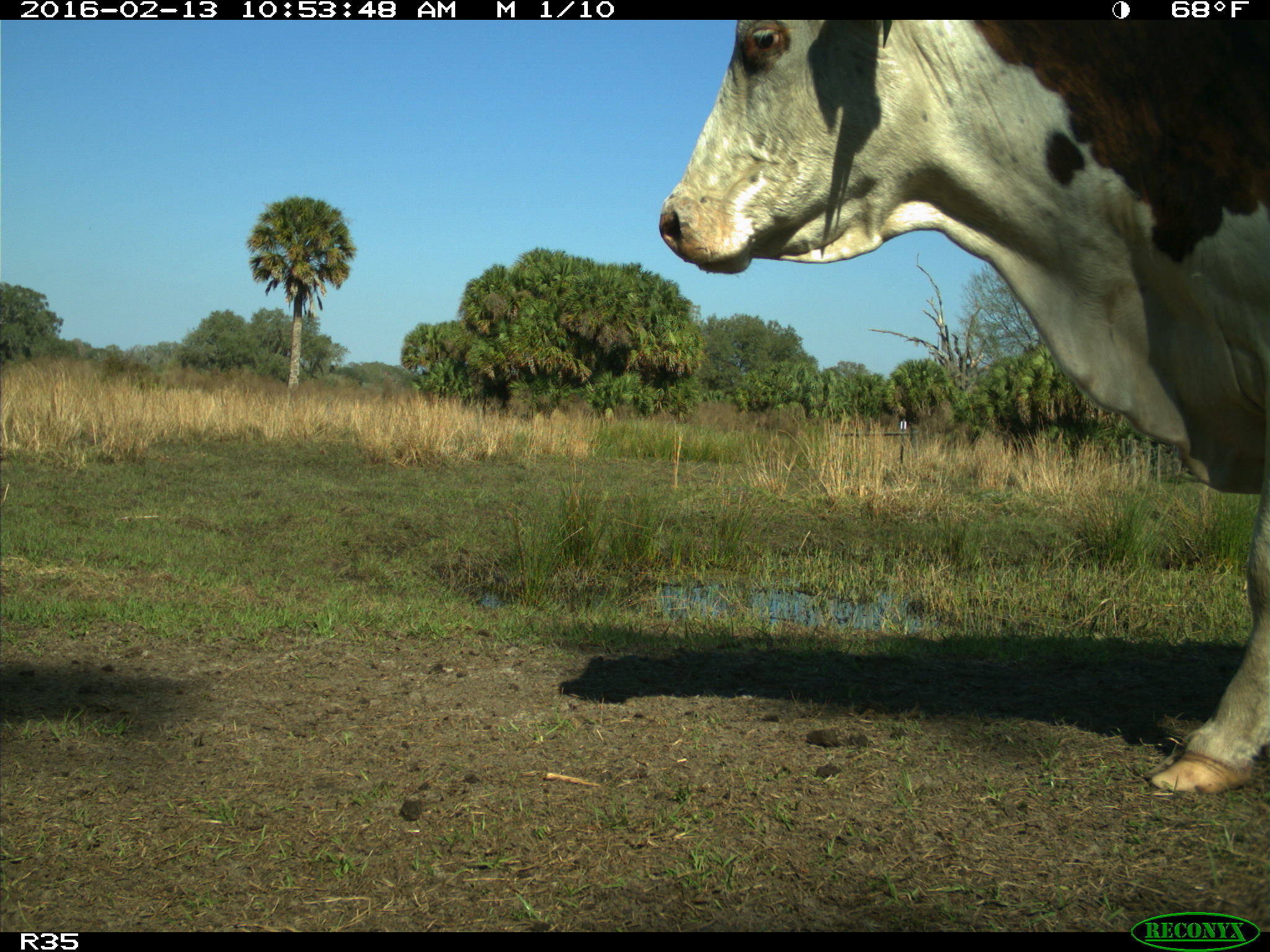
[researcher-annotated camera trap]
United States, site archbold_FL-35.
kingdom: Animalia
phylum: Chordata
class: Mammalia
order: Artiodactyla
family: Bovidae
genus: Bos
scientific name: Bos taurus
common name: domestic cow